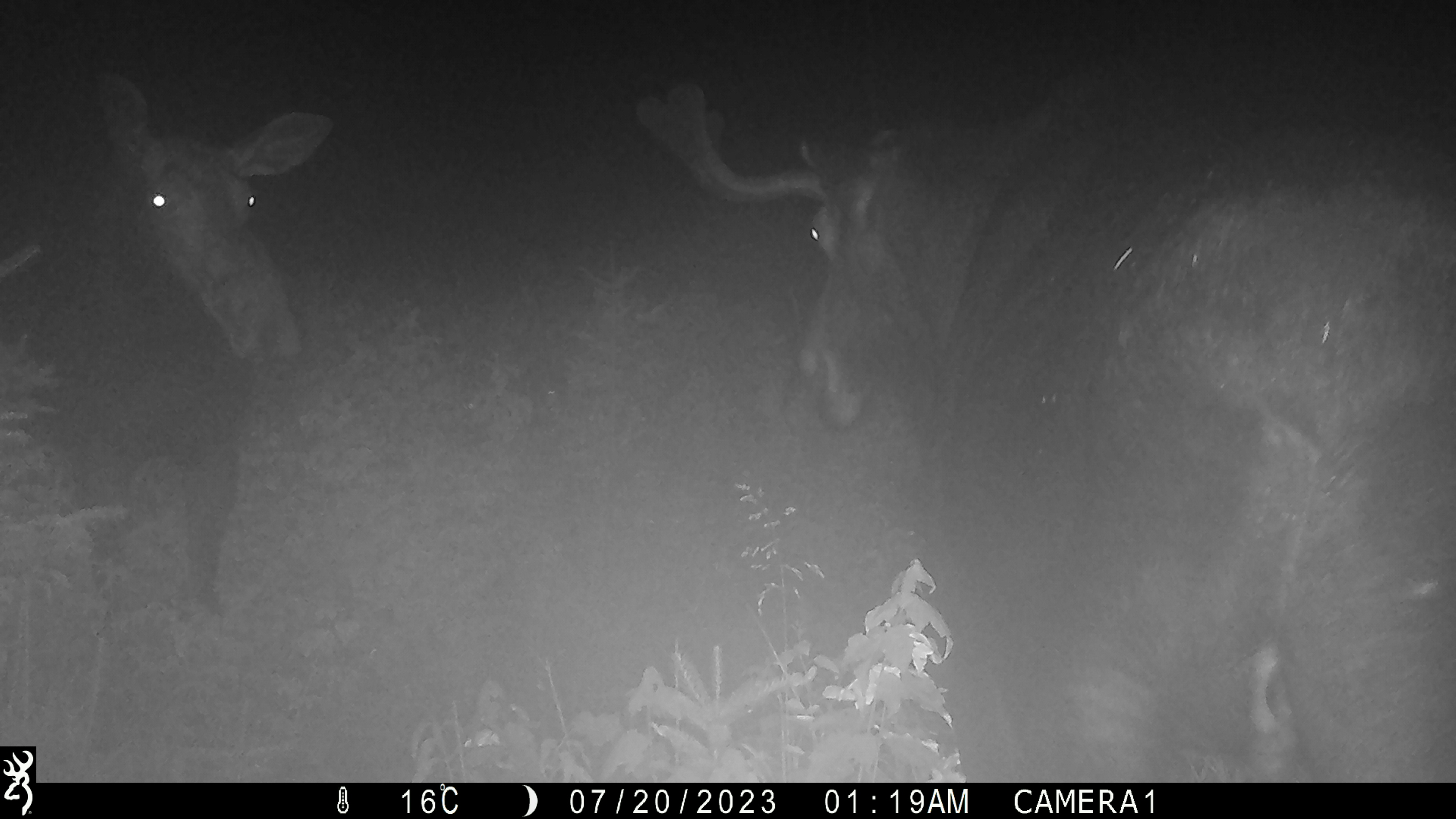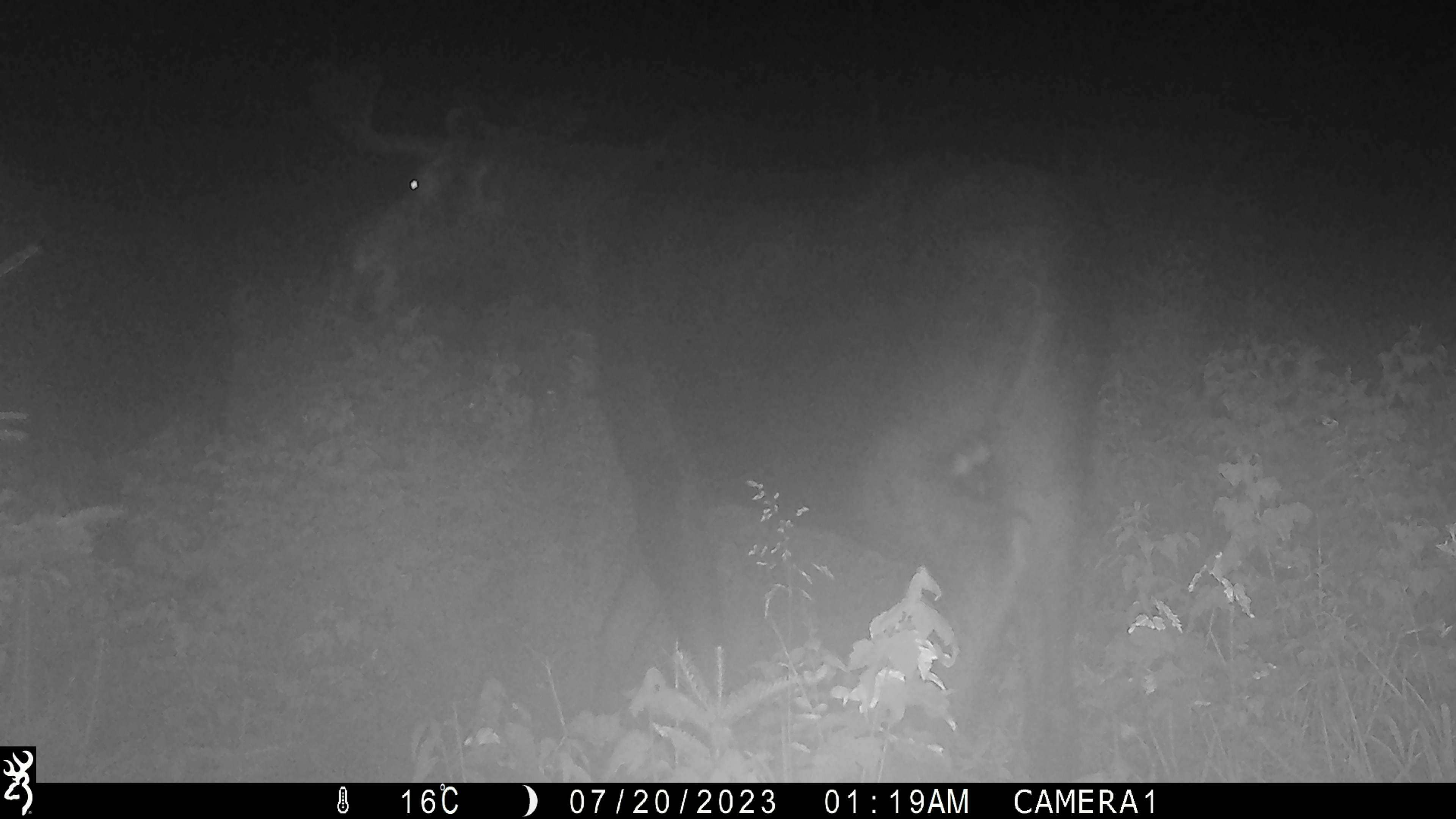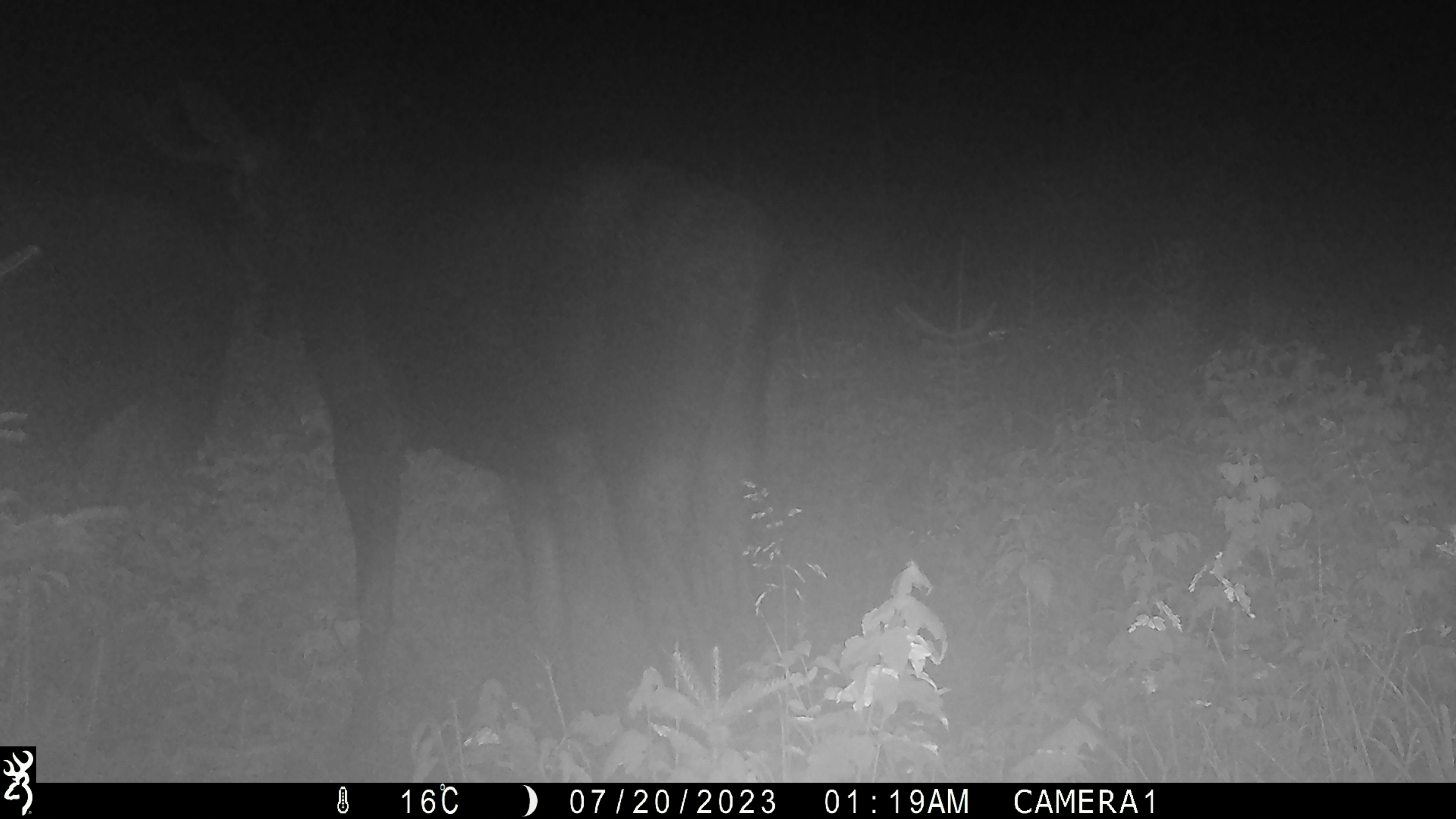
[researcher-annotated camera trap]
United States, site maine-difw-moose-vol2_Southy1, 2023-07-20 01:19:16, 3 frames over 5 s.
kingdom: Animalia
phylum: Chordata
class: Mammalia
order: Artiodactyla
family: Cervidae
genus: Alces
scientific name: Alces alces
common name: moose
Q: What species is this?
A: Moose (Alces alces).